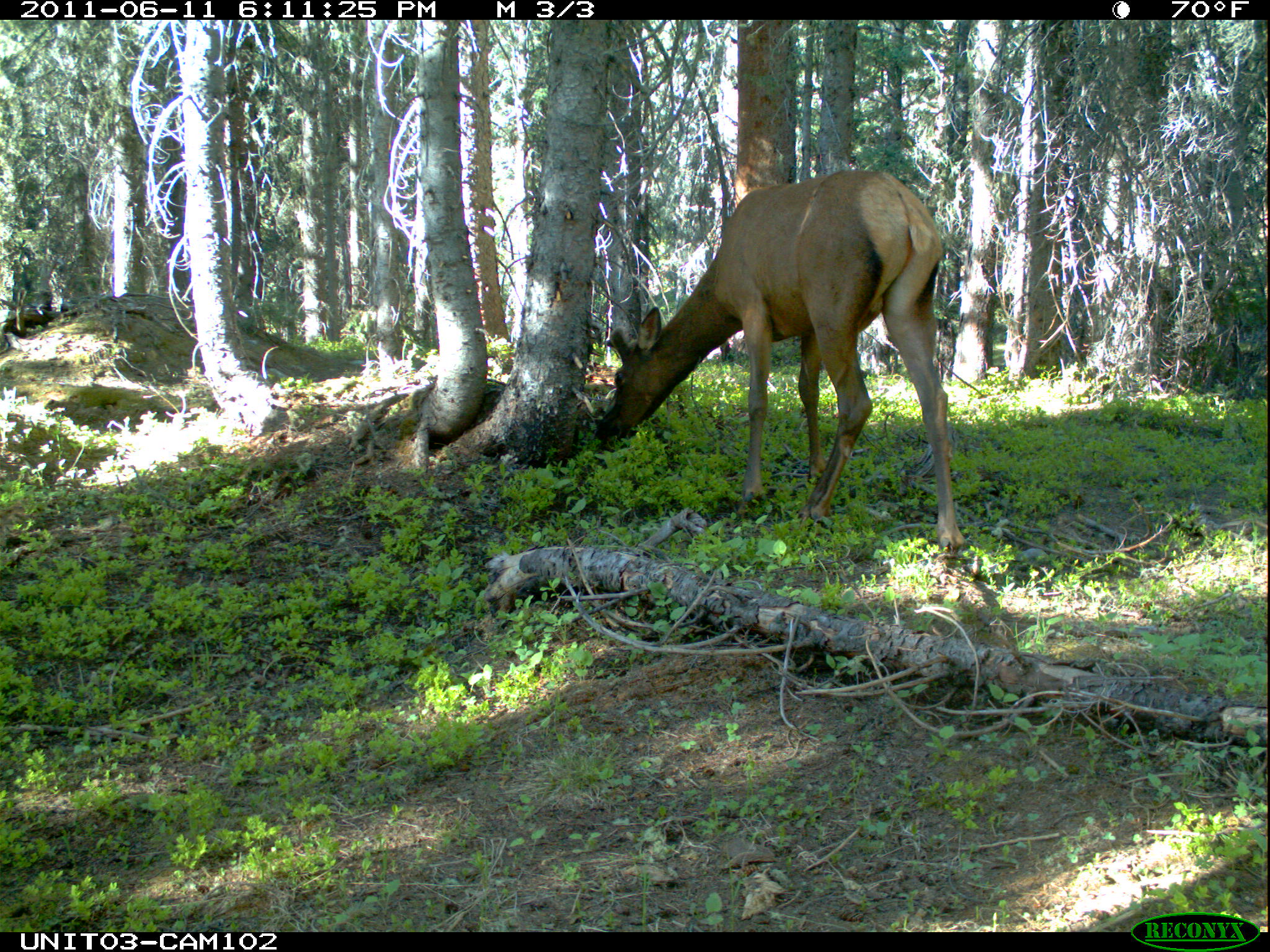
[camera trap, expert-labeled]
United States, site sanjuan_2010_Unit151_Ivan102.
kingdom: Animalia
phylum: Chordata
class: Mammalia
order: Artiodactyla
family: Cervidae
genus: Cervus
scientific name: Cervus elaphus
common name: red deer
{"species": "Cervus elaphus (red deer)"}